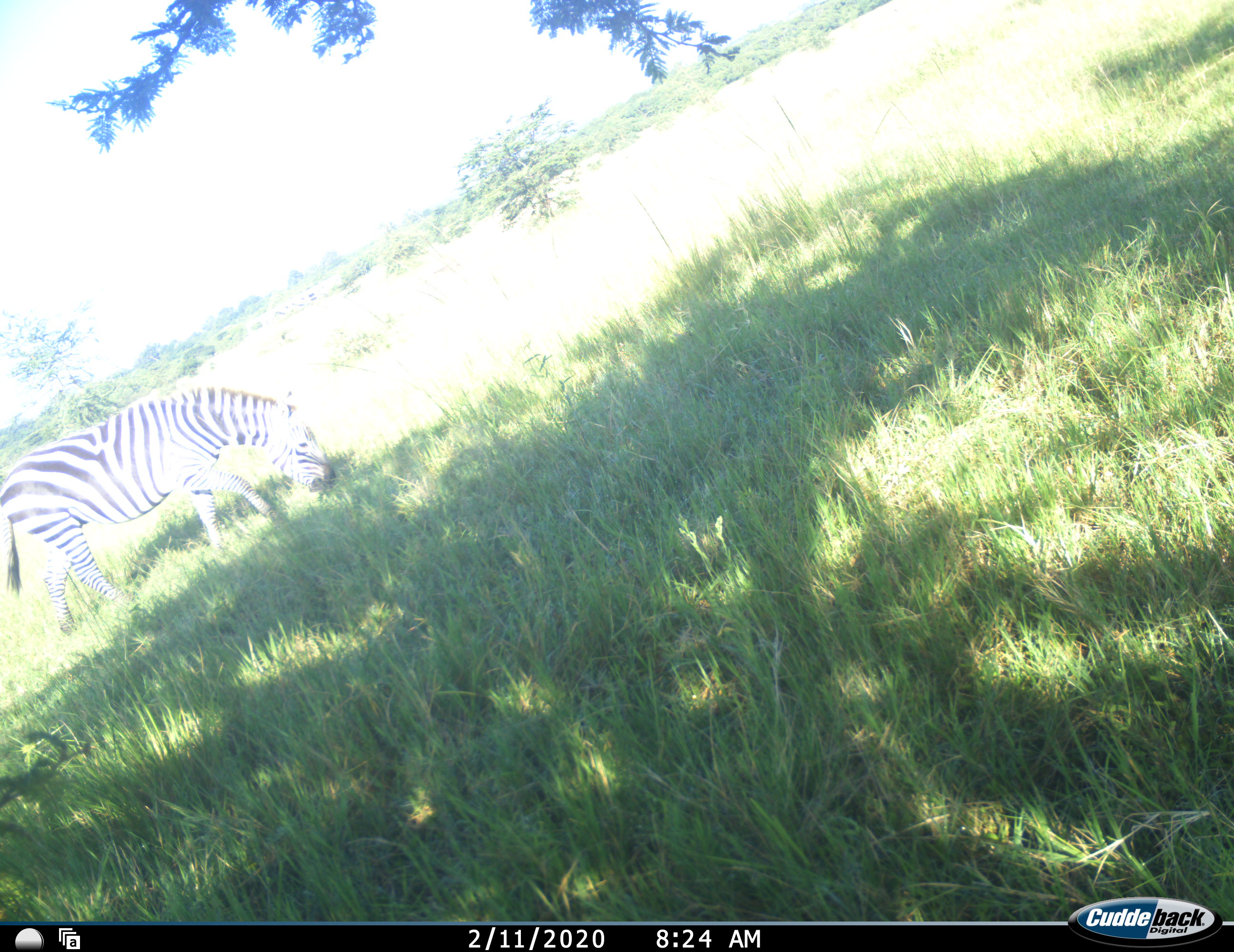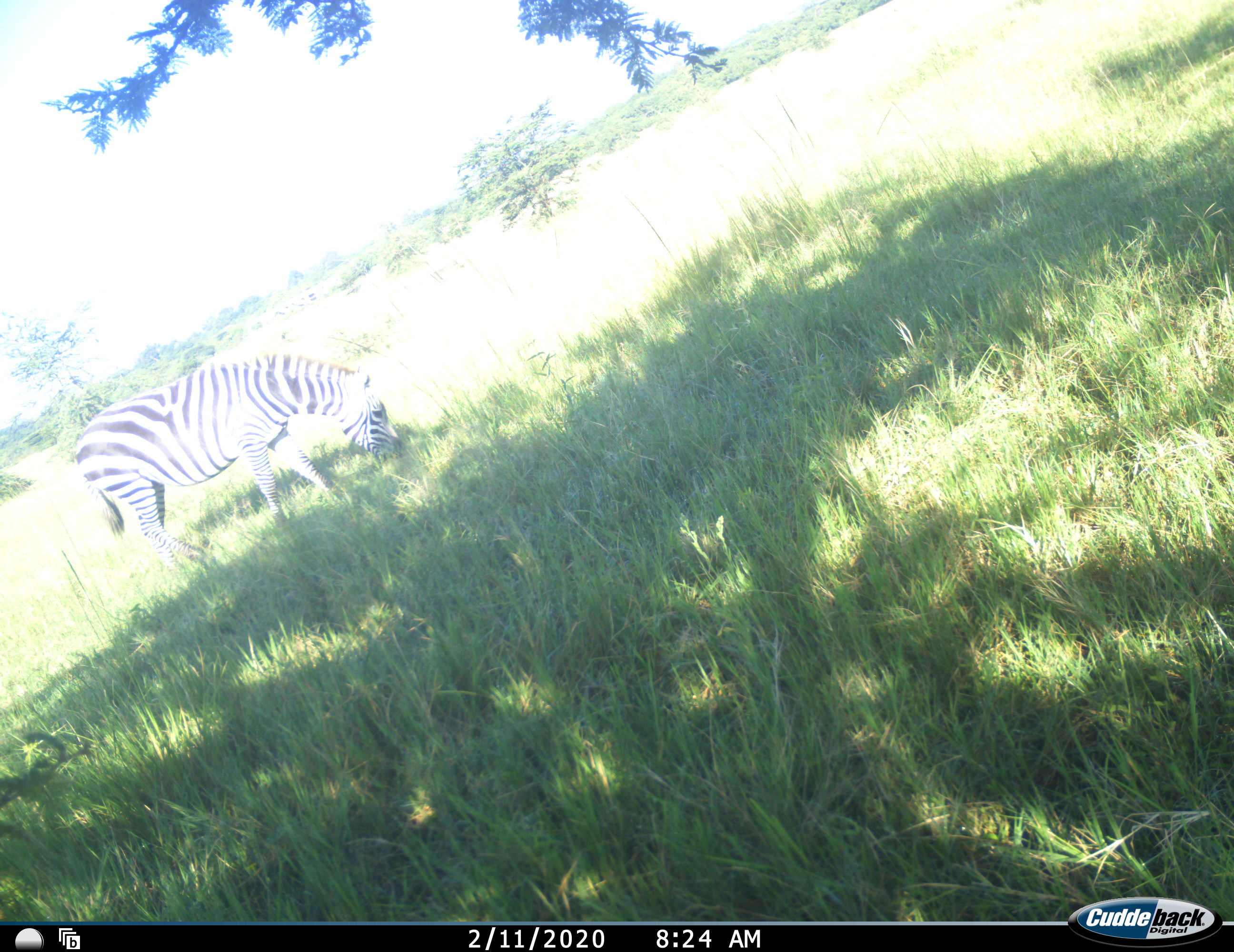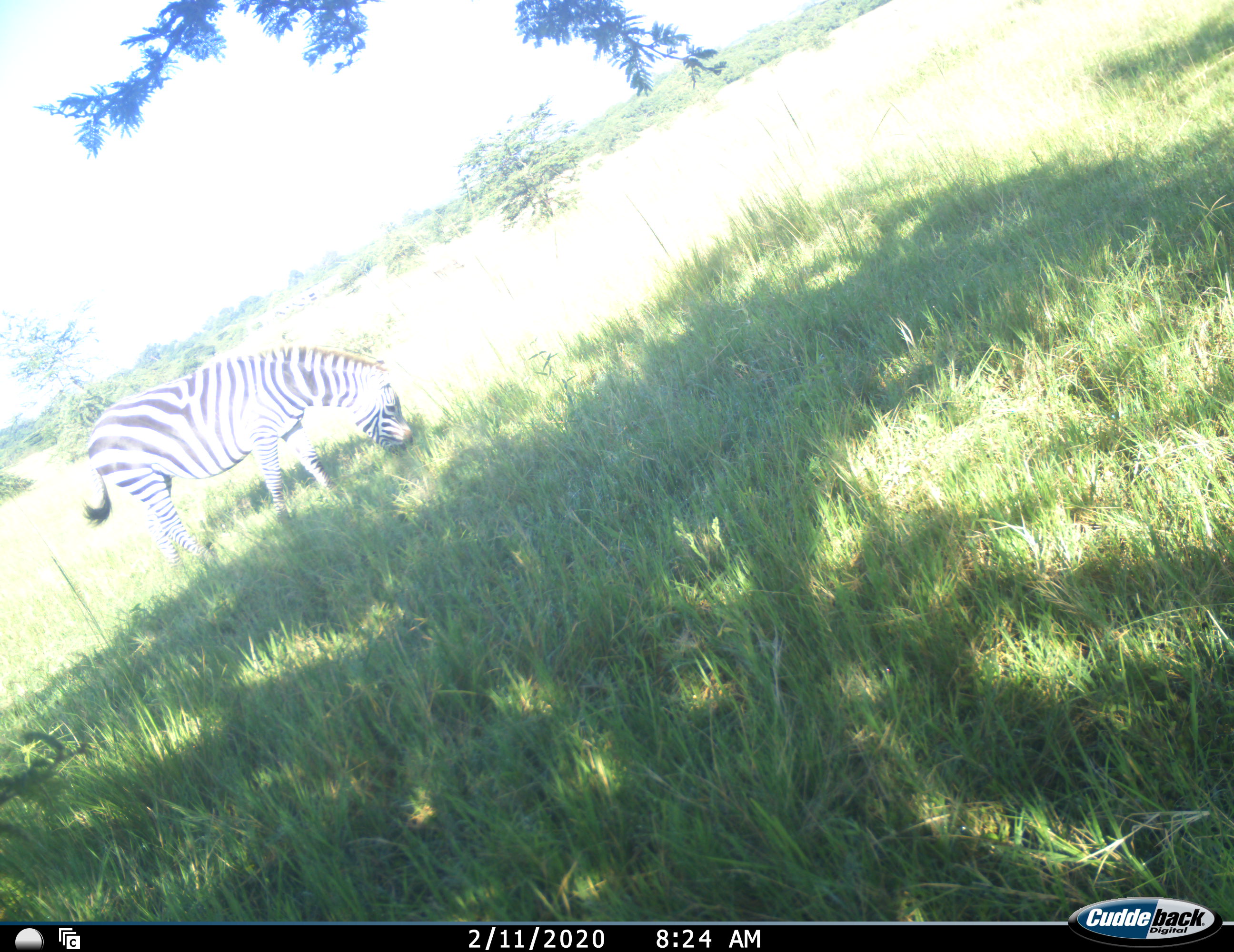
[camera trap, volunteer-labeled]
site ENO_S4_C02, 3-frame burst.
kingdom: Animalia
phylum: Chordata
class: Mammalia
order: Perissodactyla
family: Equidae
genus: Equus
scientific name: Equus quagga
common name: plains zebra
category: zebraplains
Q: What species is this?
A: Zebraplains (plains zebra) (Equus quagga).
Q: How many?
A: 1.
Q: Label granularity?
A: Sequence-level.